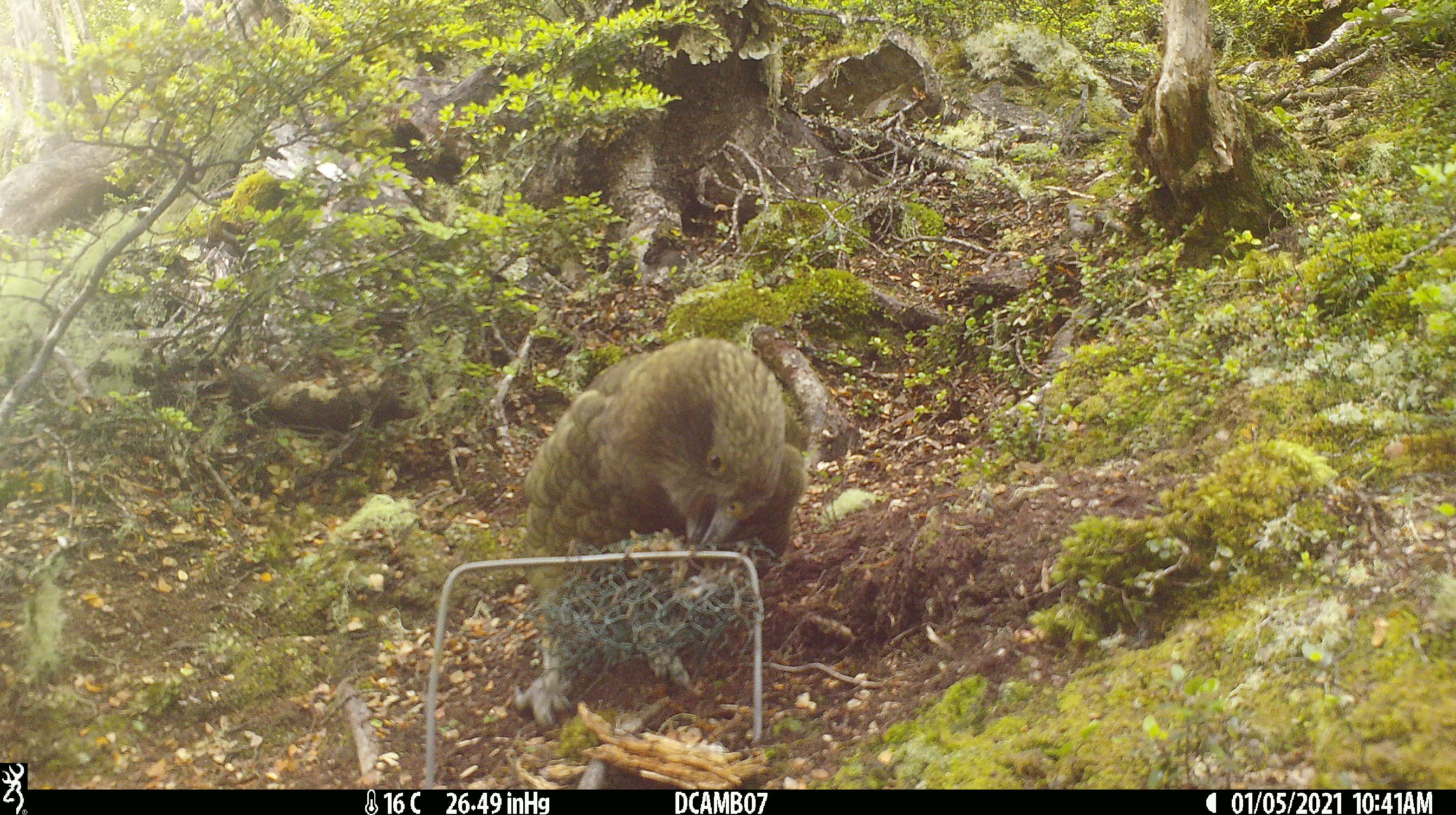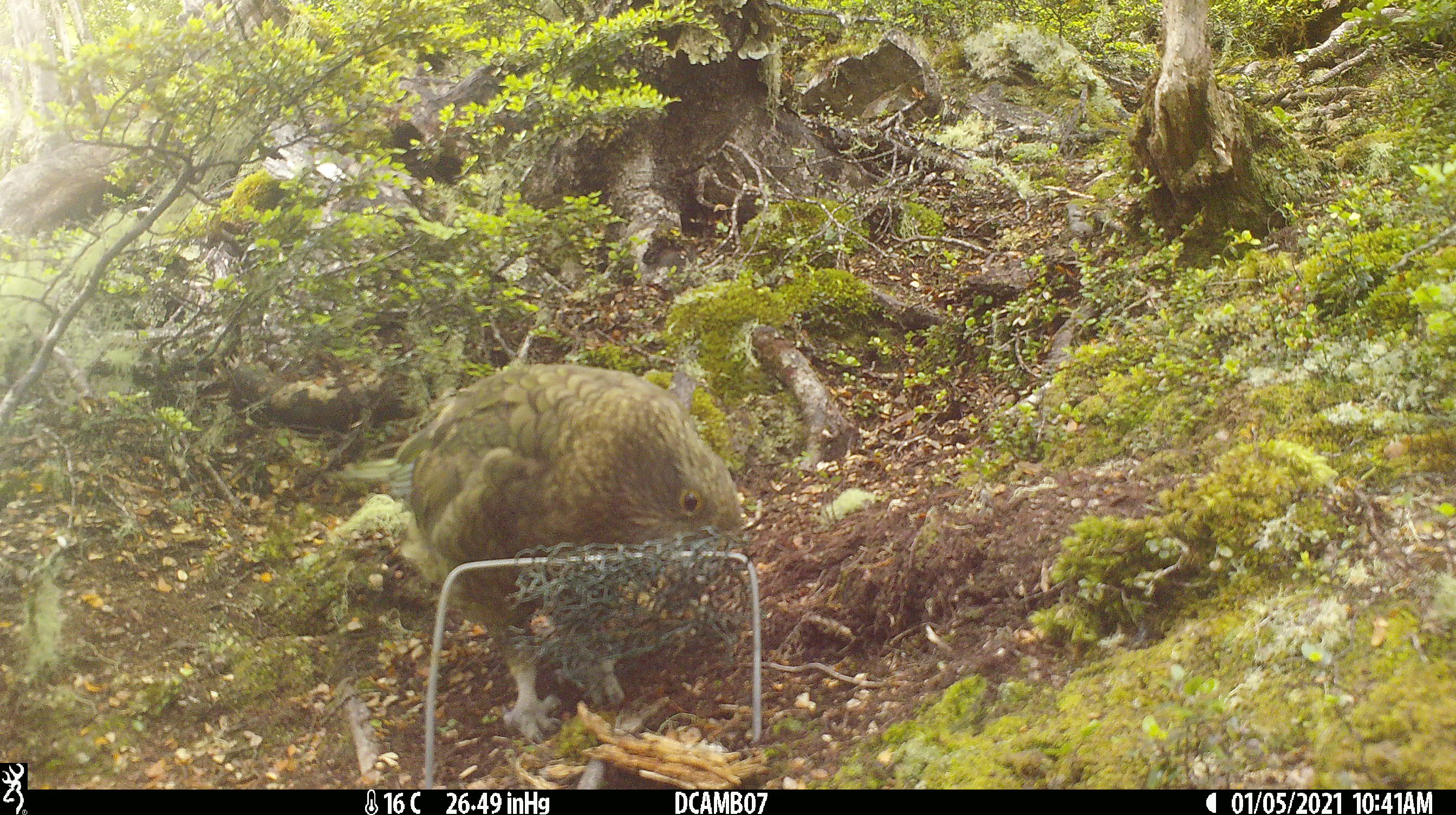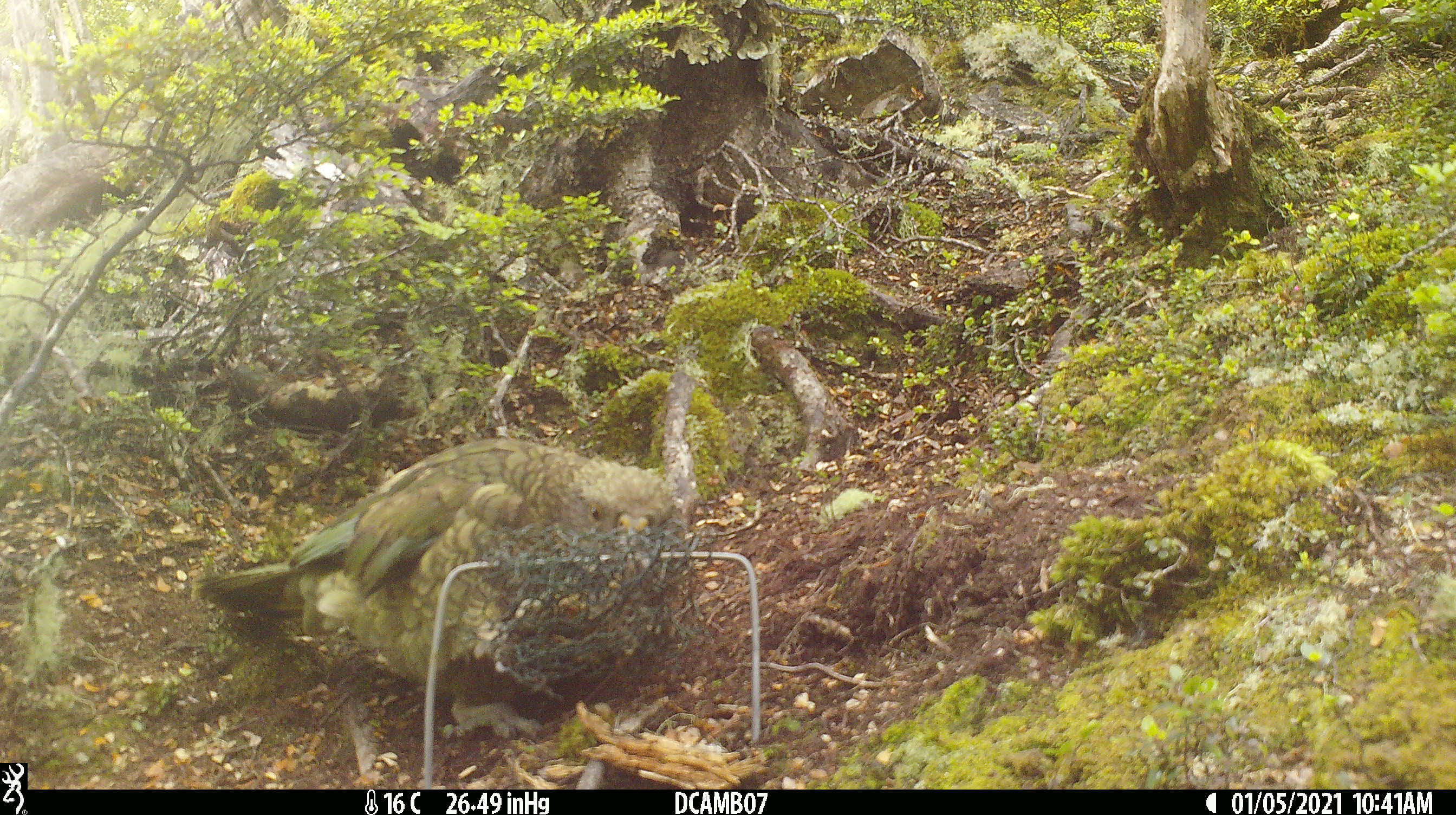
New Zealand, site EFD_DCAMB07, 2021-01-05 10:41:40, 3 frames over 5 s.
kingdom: Animalia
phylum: Chordata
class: Aves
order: Psittaciformes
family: Strigopidae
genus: Nestor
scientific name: Nestor notabilis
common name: kea